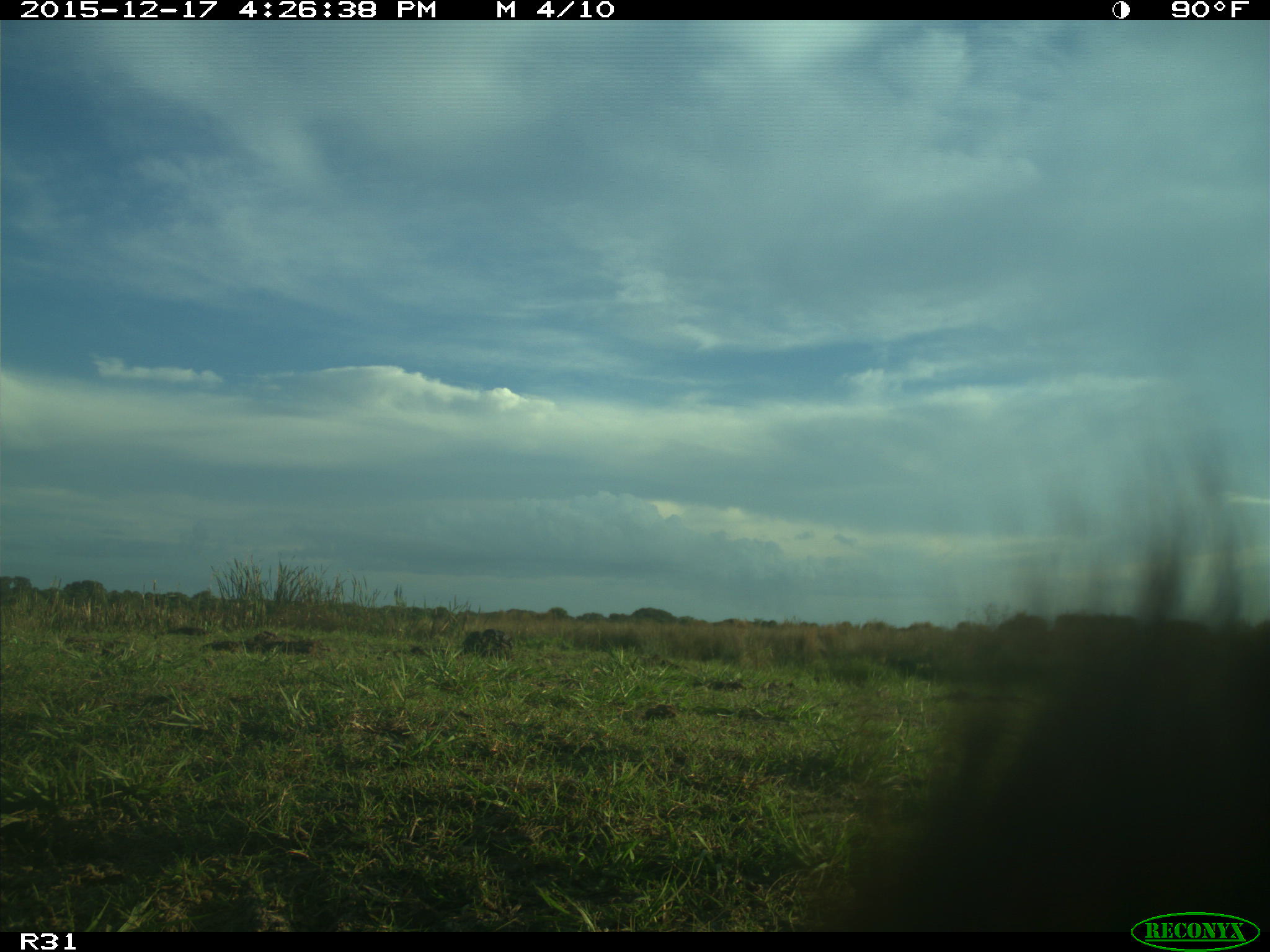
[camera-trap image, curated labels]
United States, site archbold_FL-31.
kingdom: Animalia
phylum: Chordata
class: Mammalia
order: Artiodactyla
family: Bovidae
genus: Bos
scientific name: Bos taurus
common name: domestic cow